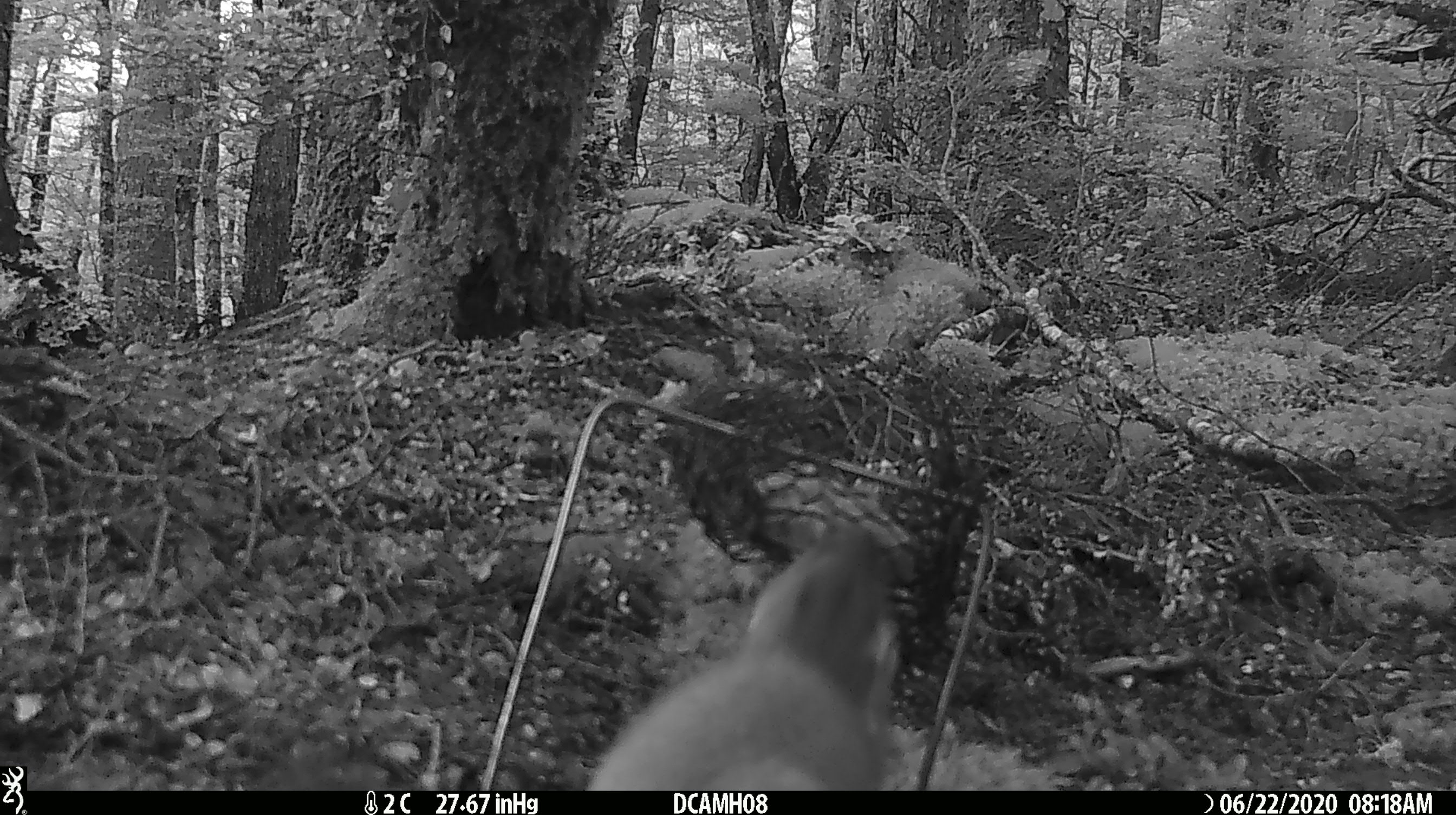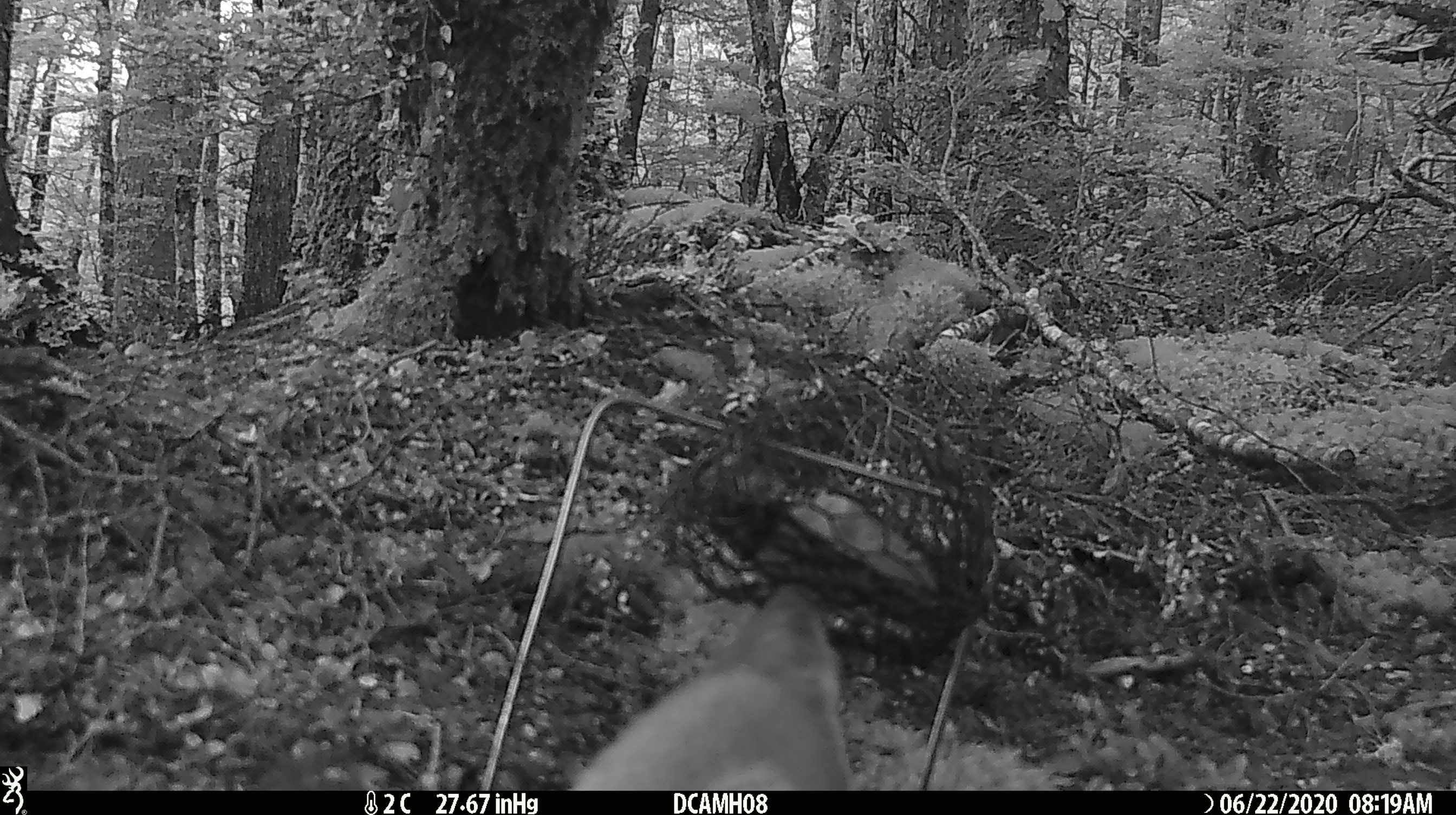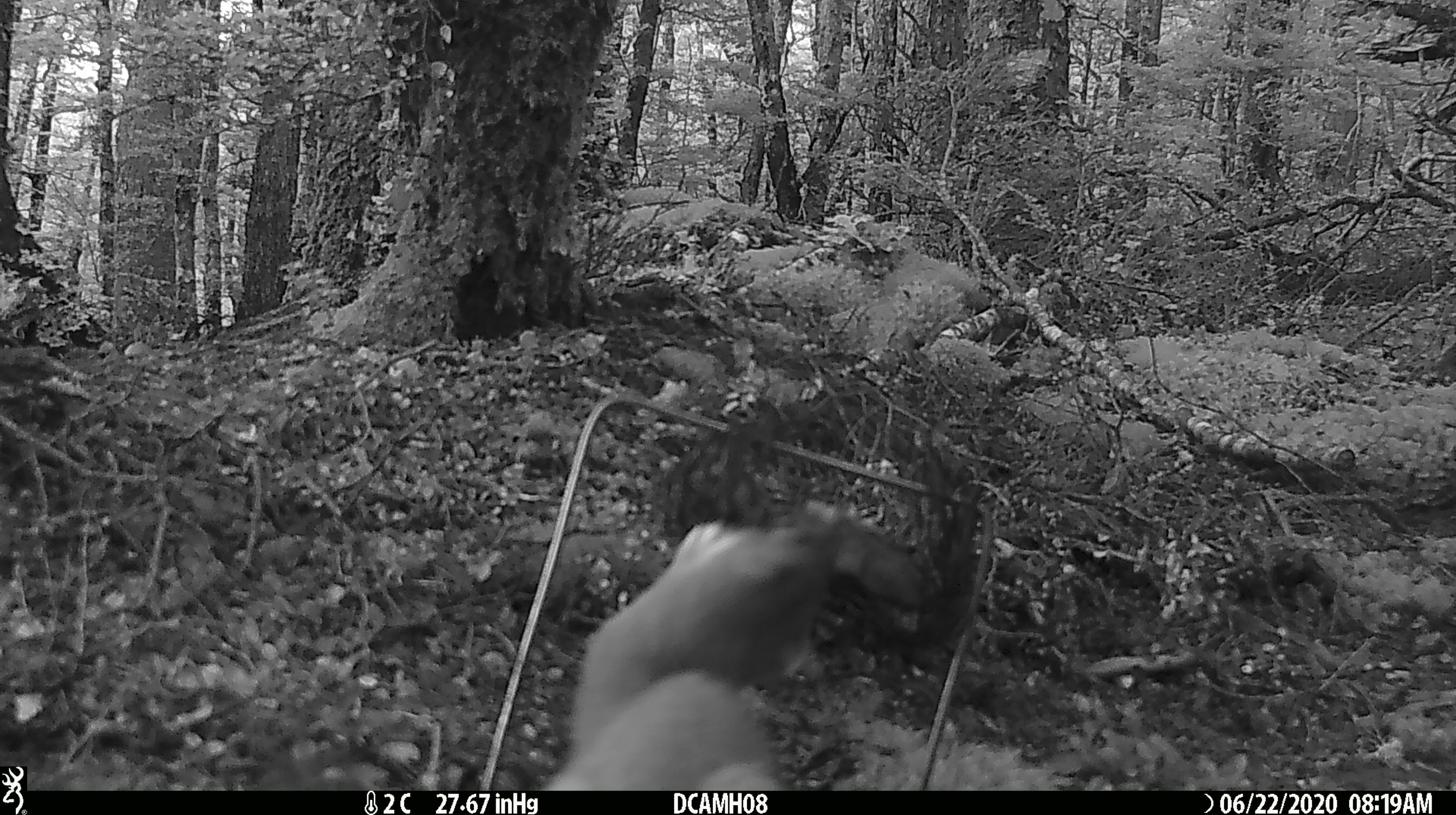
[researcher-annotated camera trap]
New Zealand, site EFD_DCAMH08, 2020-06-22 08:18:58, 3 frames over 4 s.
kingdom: Animalia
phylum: Chordata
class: Mammalia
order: Carnivora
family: Mustelidae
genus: Mustela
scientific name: Mustela erminea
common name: stoat